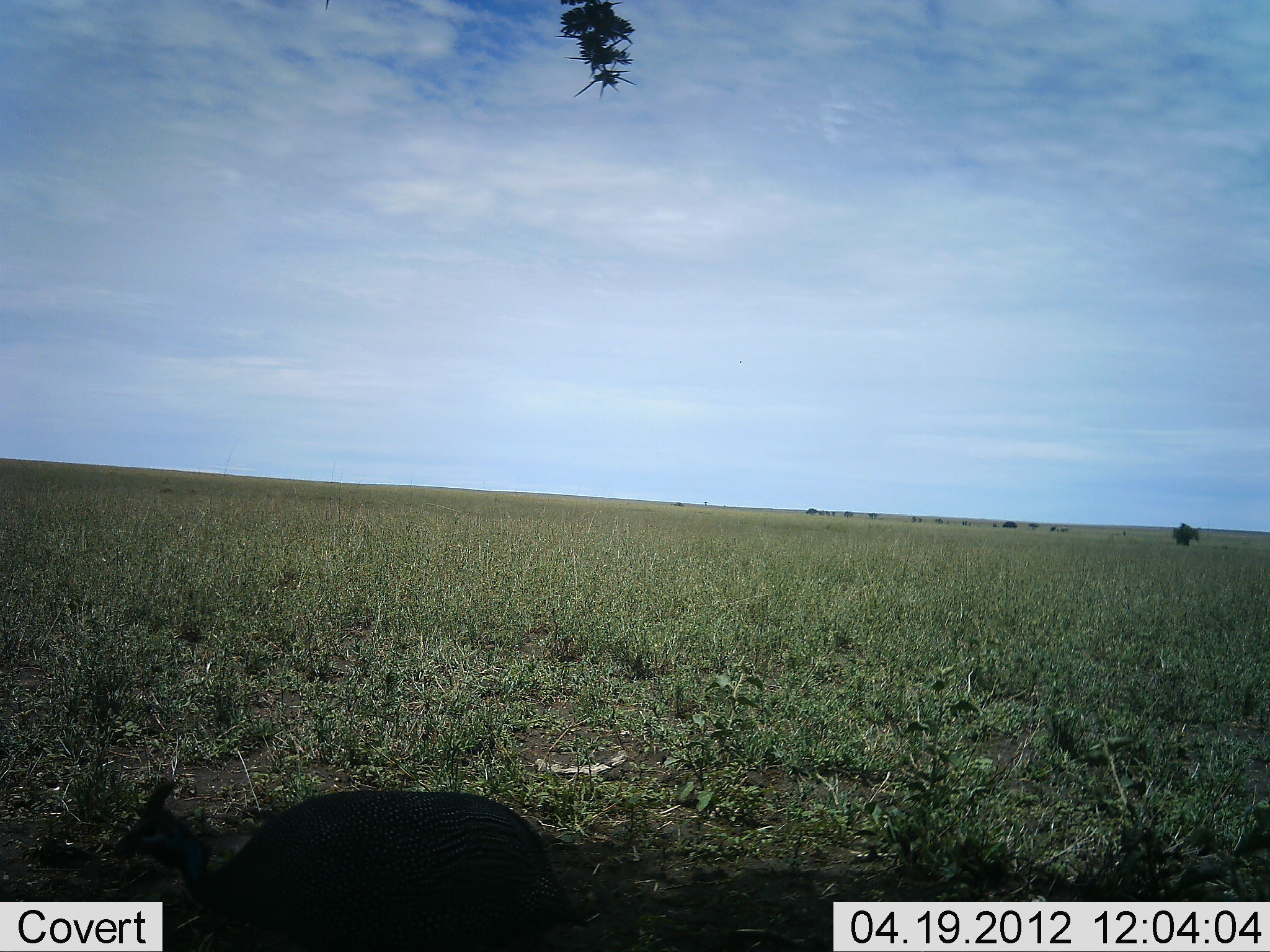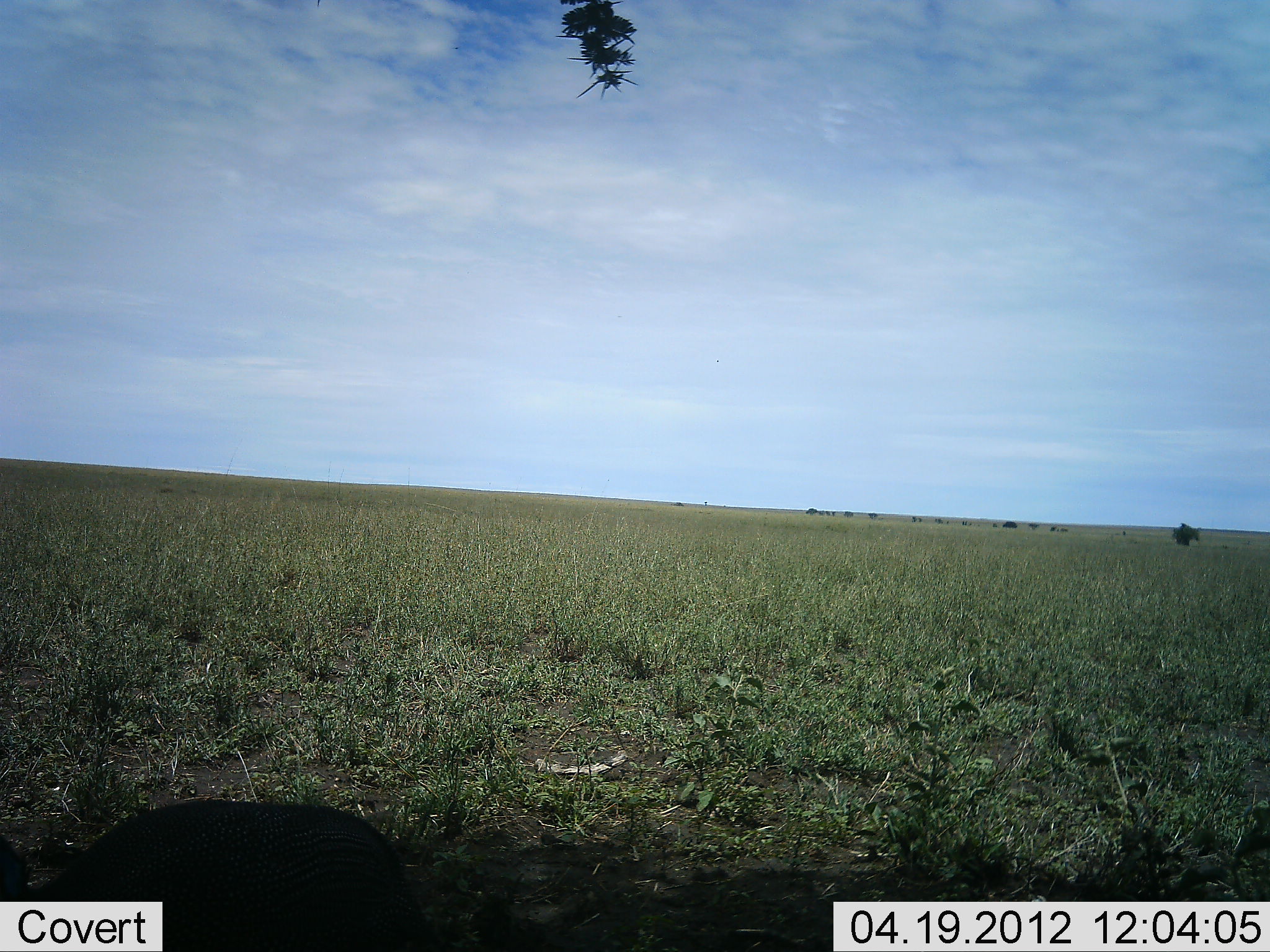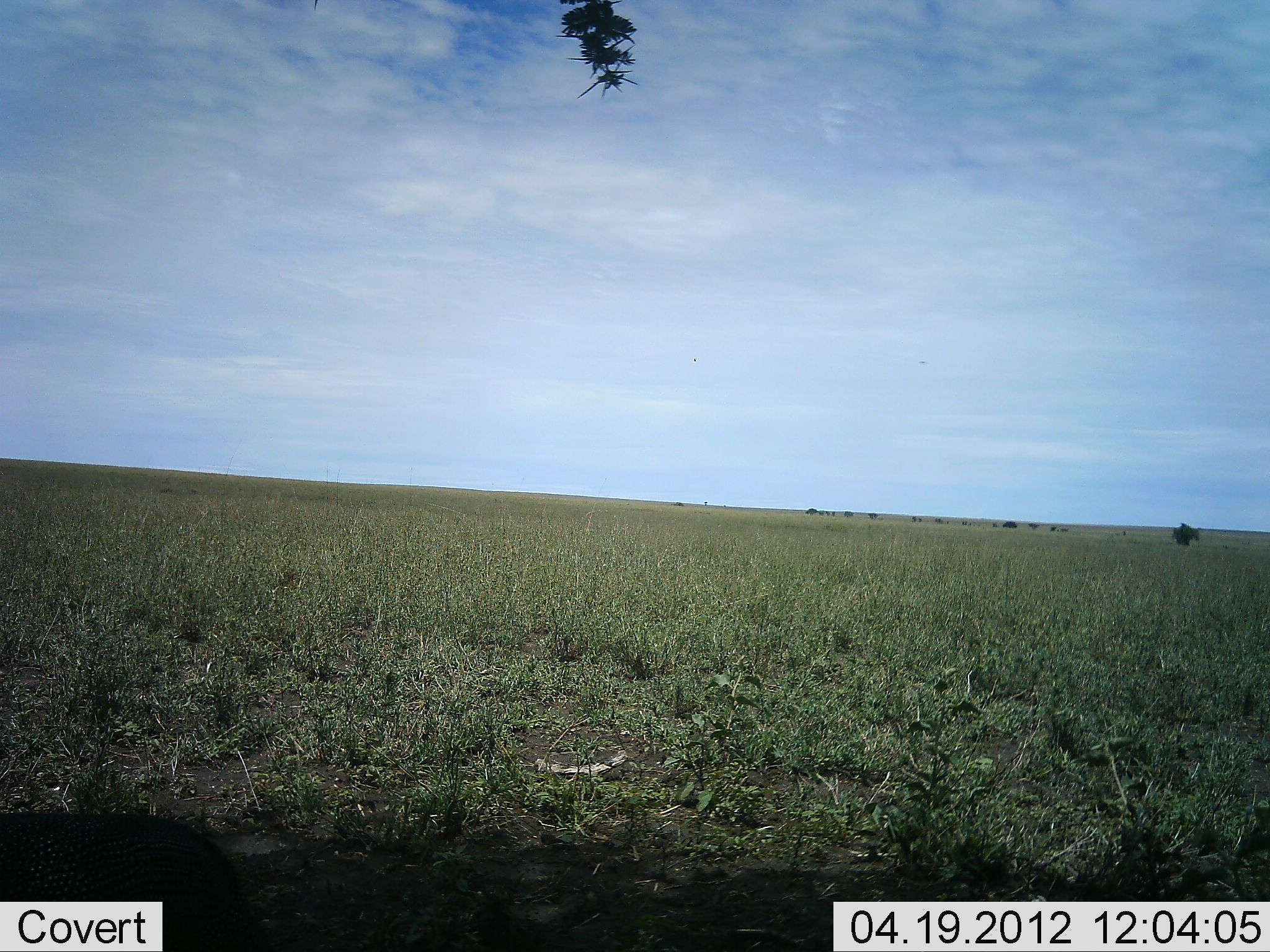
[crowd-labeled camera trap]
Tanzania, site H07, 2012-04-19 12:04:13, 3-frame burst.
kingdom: Animalia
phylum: Chordata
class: Aves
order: Galliformes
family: Numididae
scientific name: Numididae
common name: guinea fowl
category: guineafowl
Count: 1.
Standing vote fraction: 0%.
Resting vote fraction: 0%.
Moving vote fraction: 93%.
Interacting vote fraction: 0%.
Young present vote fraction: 0%.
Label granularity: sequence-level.